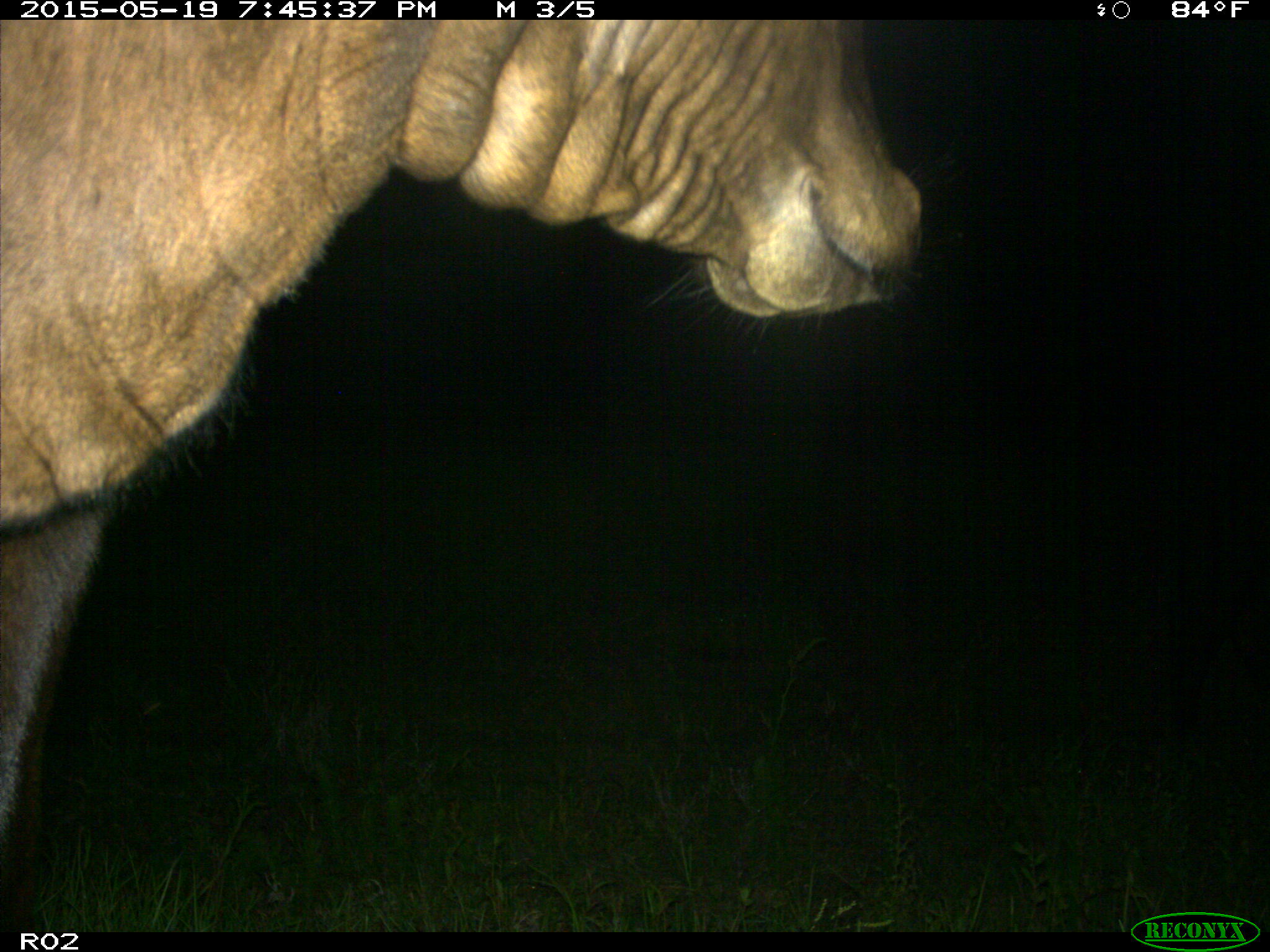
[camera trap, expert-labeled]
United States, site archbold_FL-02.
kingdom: Animalia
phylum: Chordata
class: Mammalia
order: Artiodactyla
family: Bovidae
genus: Bos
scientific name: Bos taurus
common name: domestic cow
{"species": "Bos taurus (domestic cow)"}